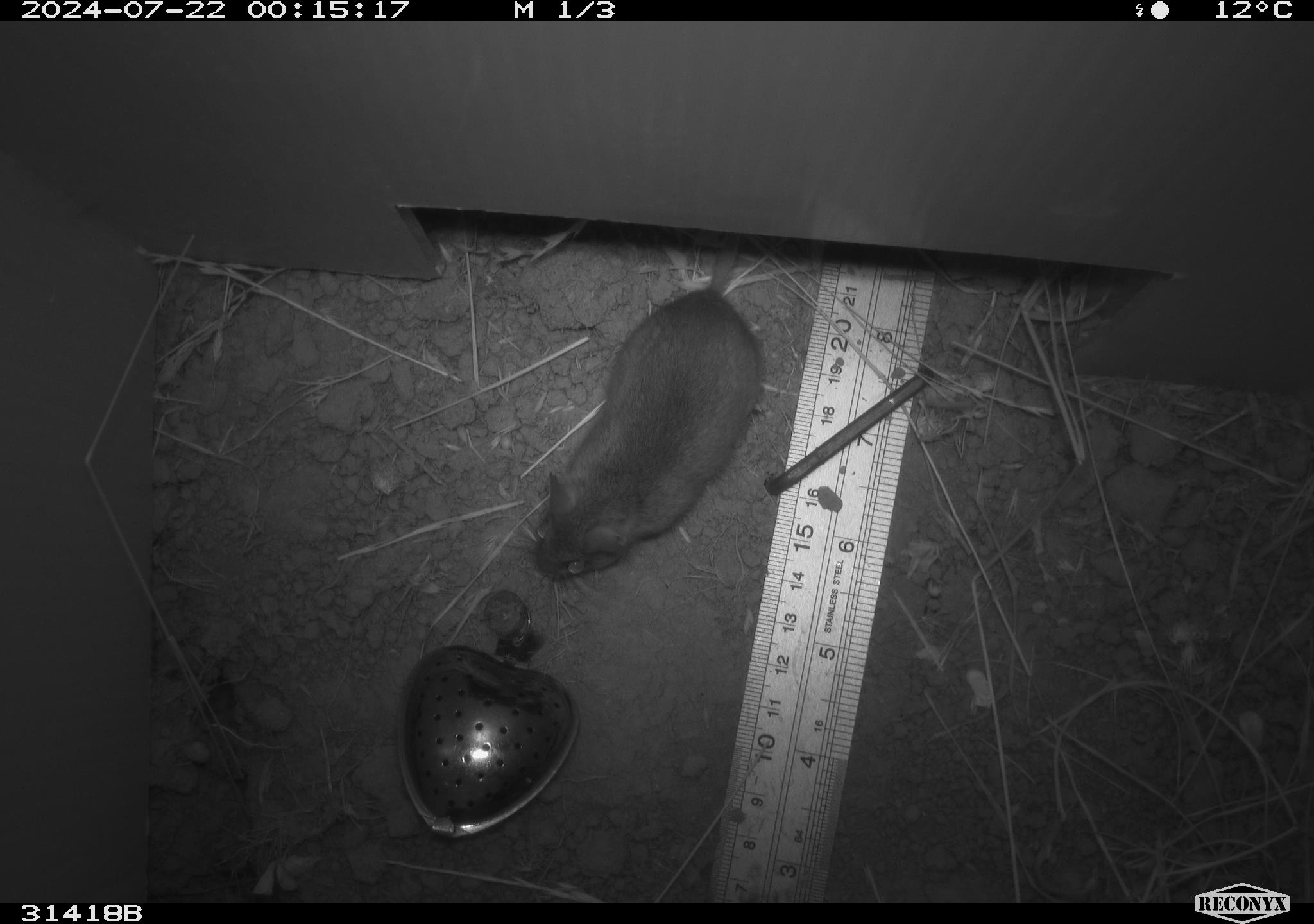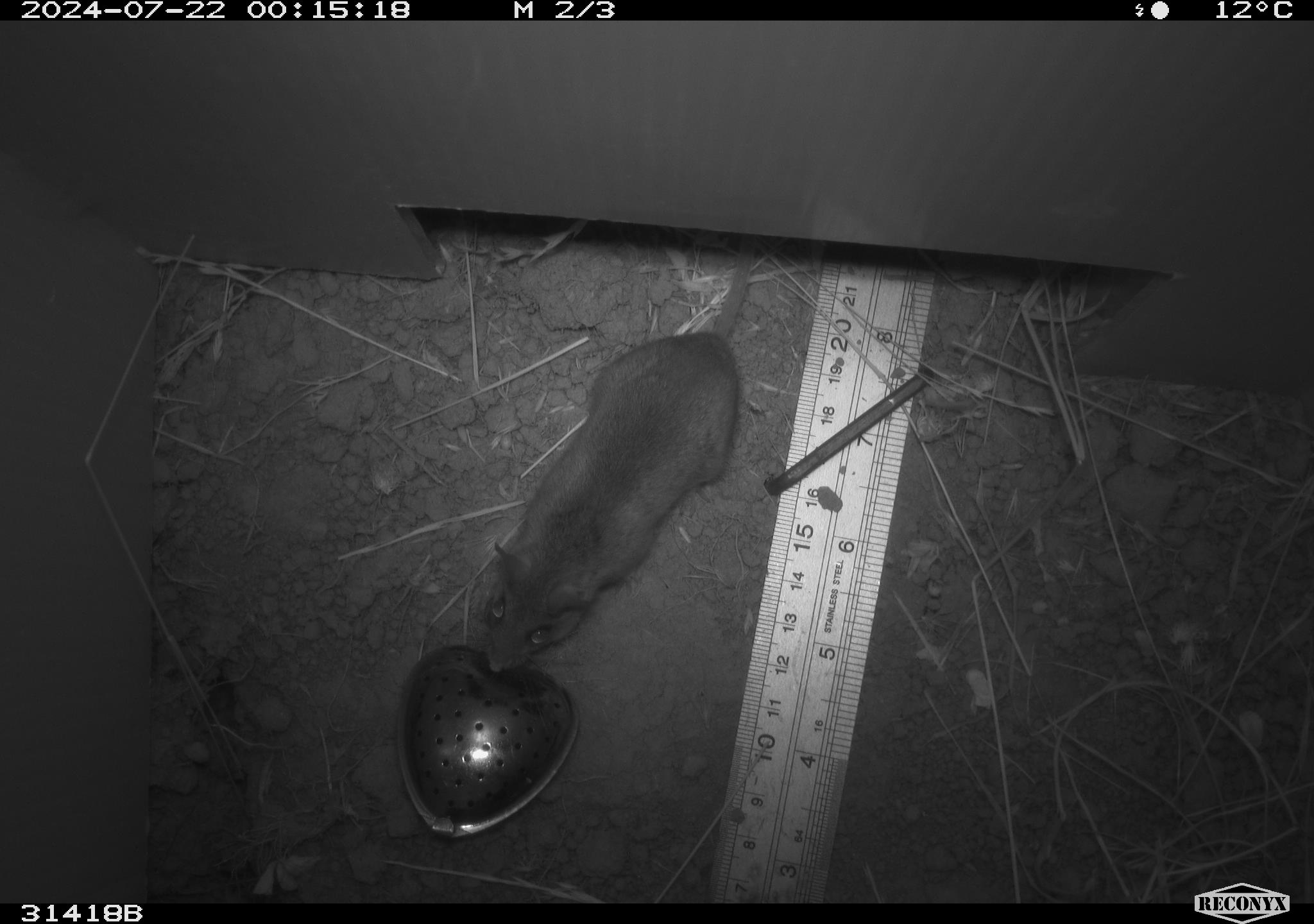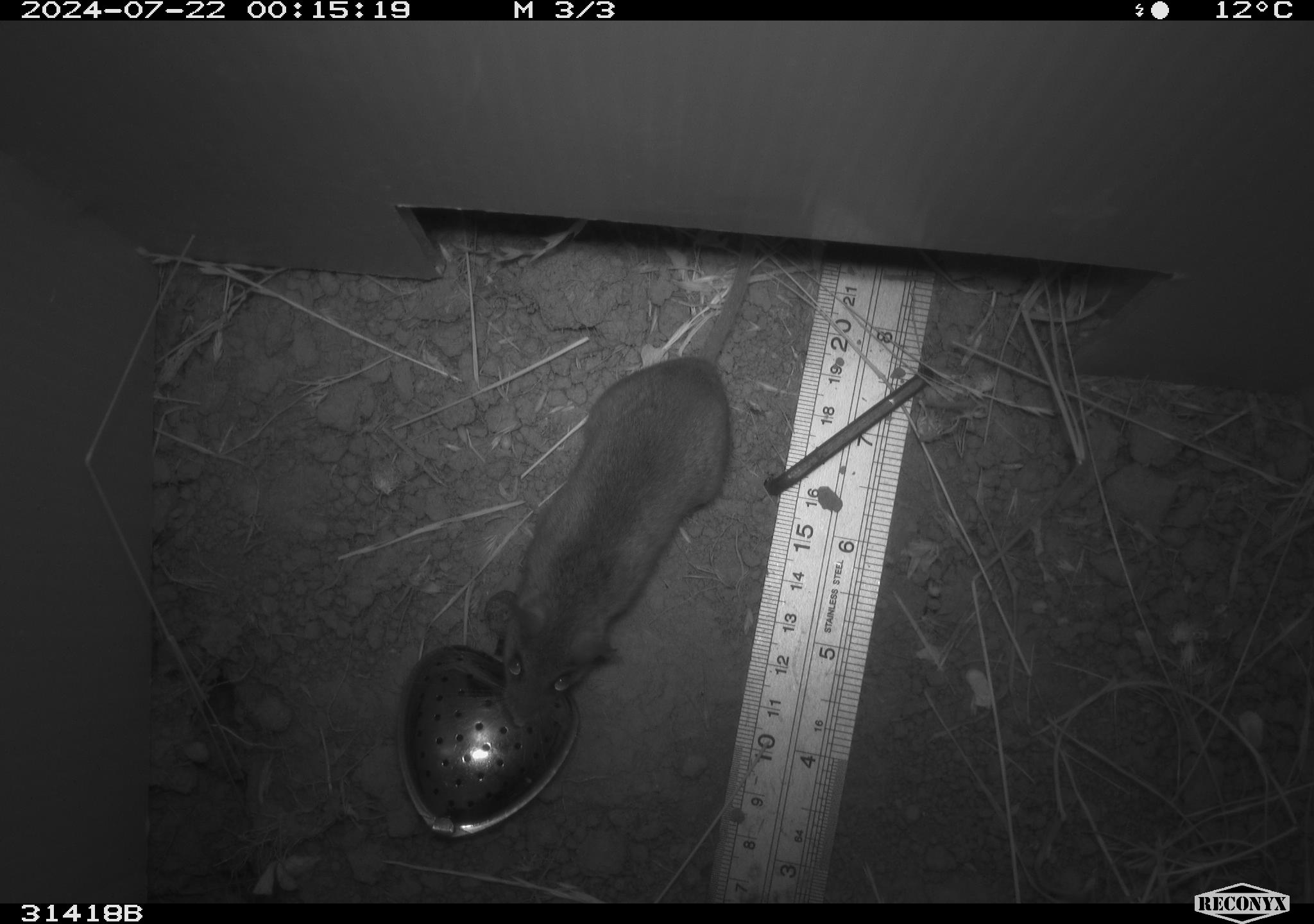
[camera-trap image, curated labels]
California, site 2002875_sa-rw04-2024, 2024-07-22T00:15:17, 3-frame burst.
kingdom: Animalia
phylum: Chordata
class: Mammalia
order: Rodentia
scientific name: Rodentia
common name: rodent